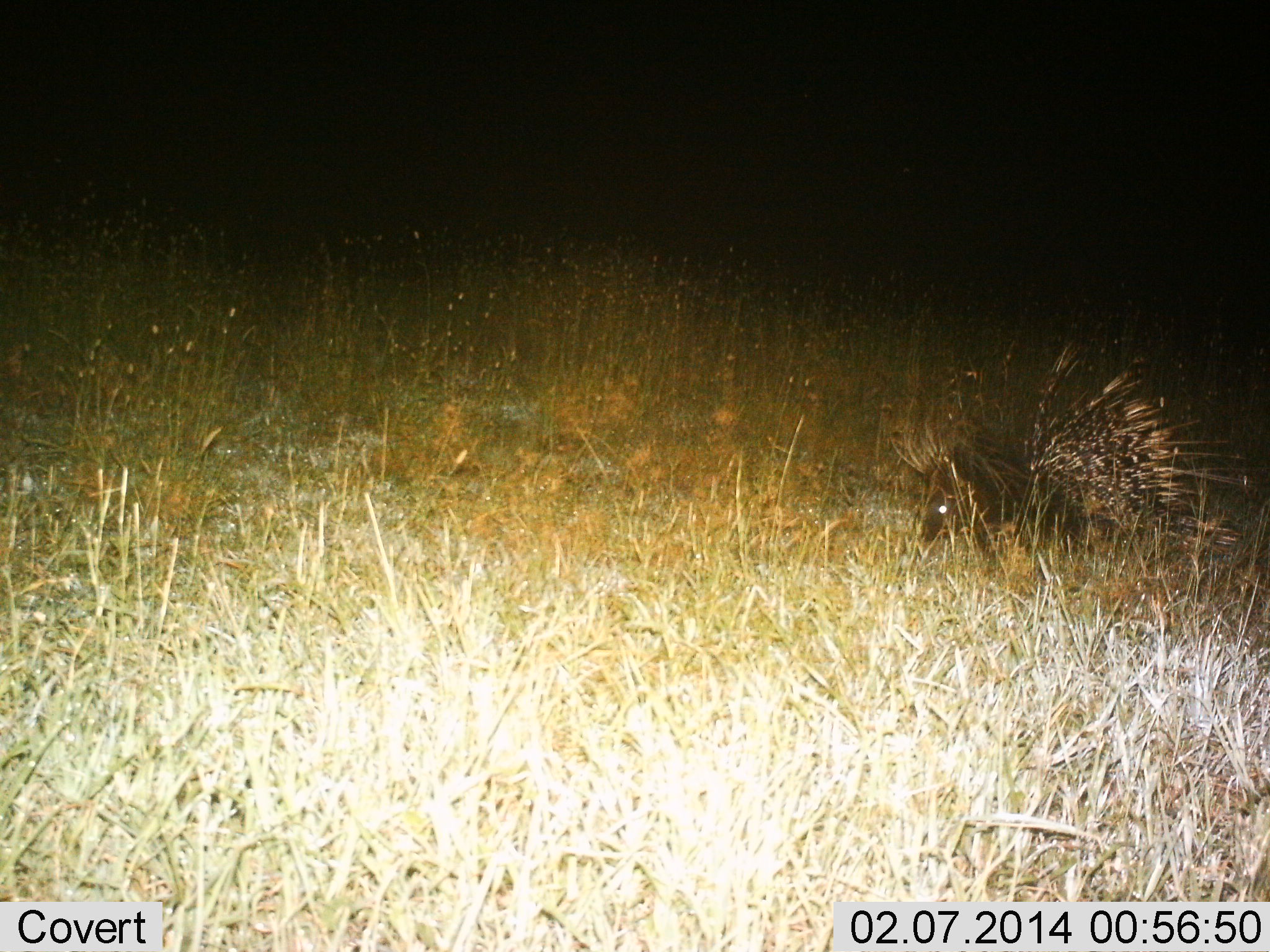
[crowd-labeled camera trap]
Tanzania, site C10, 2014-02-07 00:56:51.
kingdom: Animalia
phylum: Chordata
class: Mammalia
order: Rodentia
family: Hystricidae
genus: Hystrix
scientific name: Hystrix cristata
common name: crested porcupine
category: porcupine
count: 1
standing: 58%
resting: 0%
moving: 42%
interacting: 0%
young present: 0%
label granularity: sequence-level